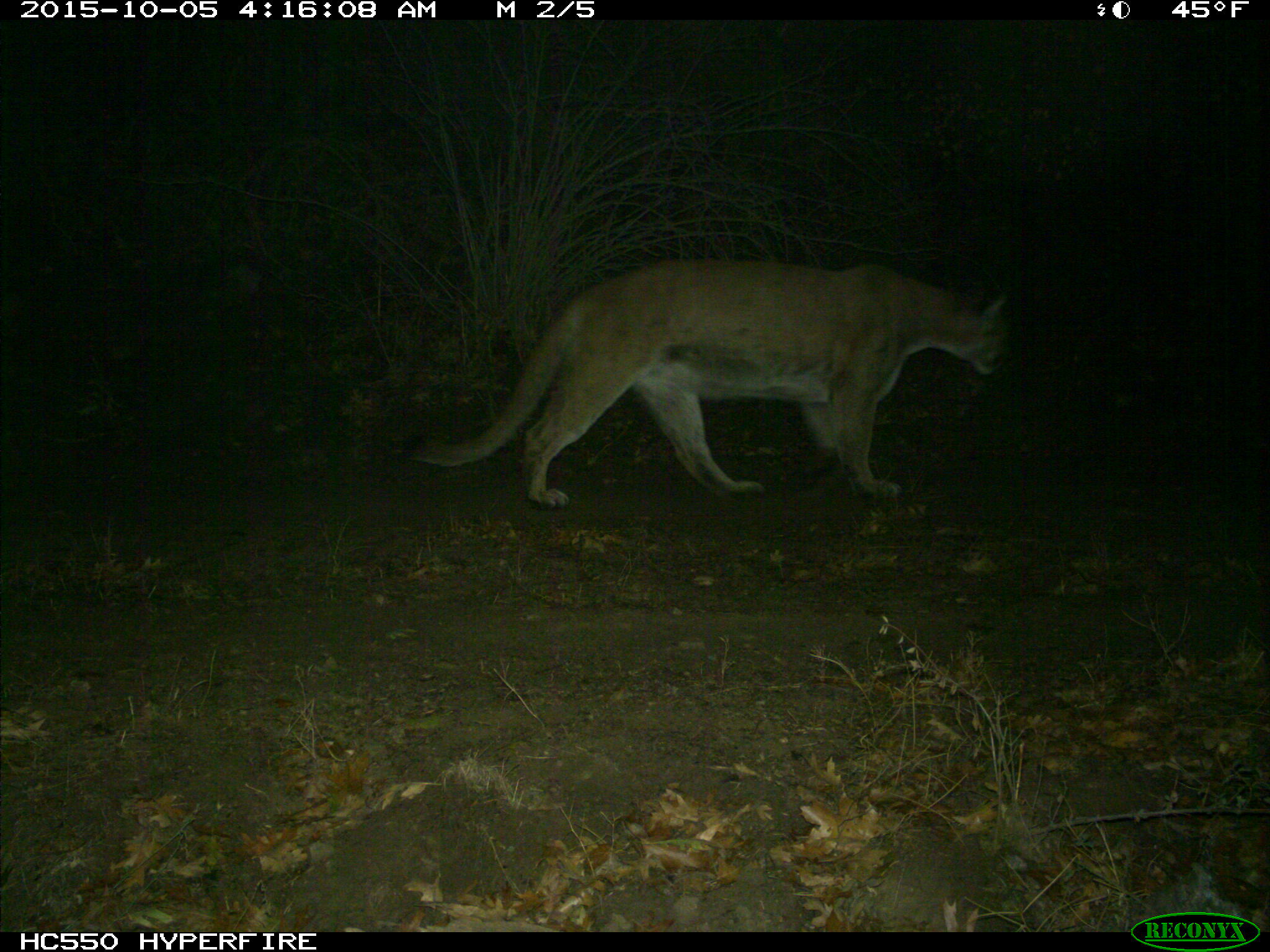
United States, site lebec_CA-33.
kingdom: Animalia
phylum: Chordata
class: Mammalia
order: Carnivora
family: Felidae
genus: Puma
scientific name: Puma concolor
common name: mountain lion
Puma concolor (mountain lion).